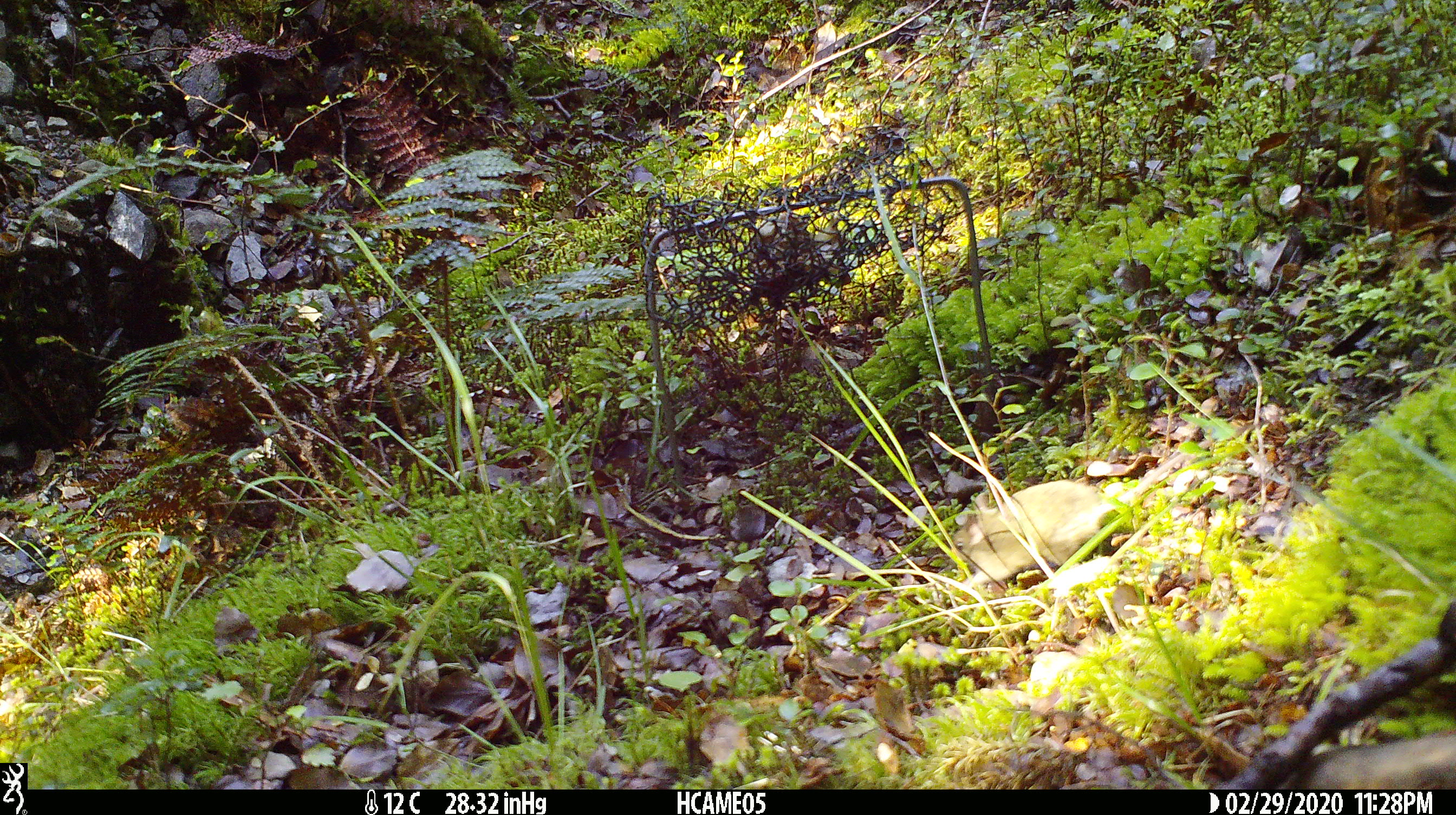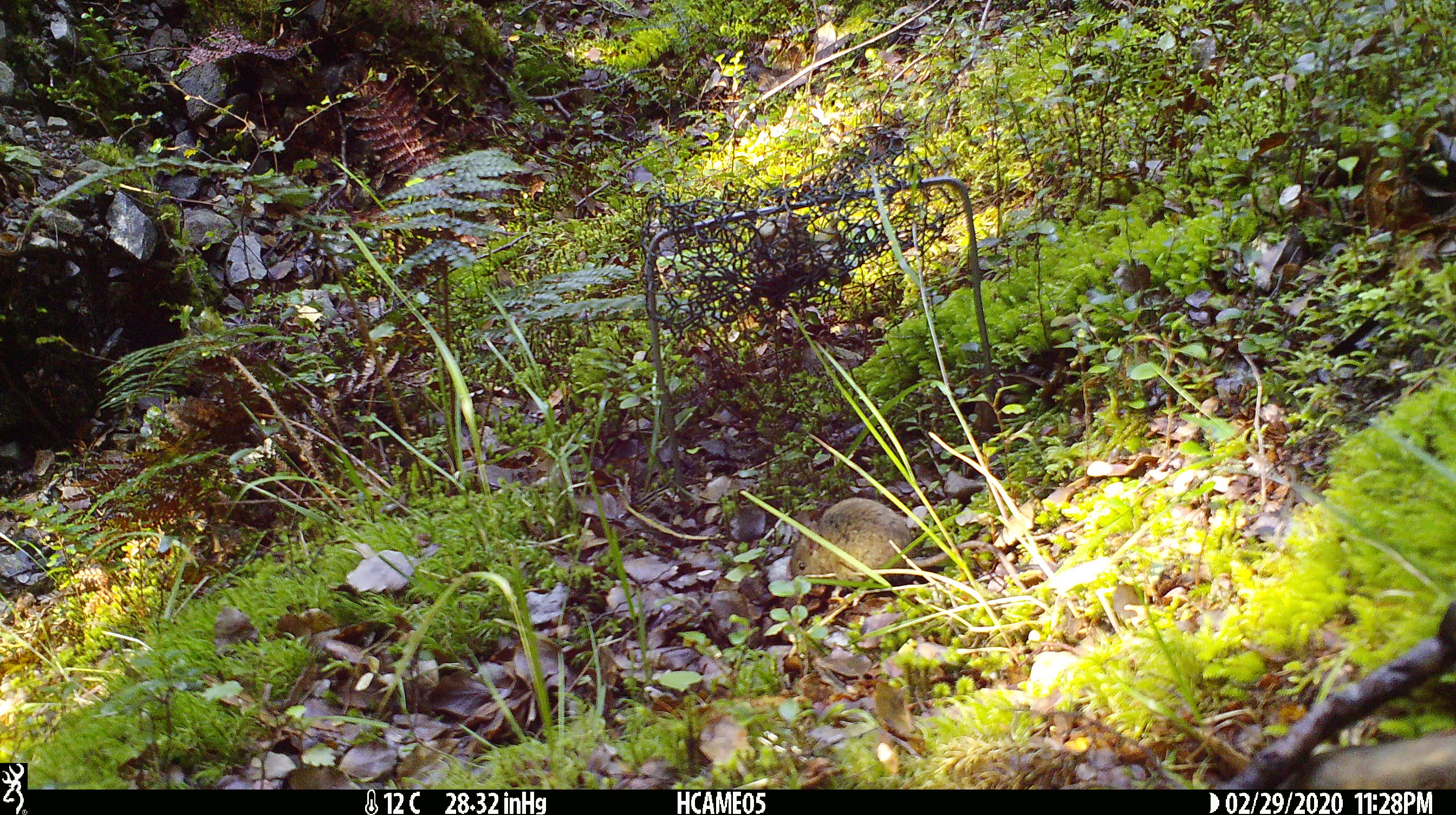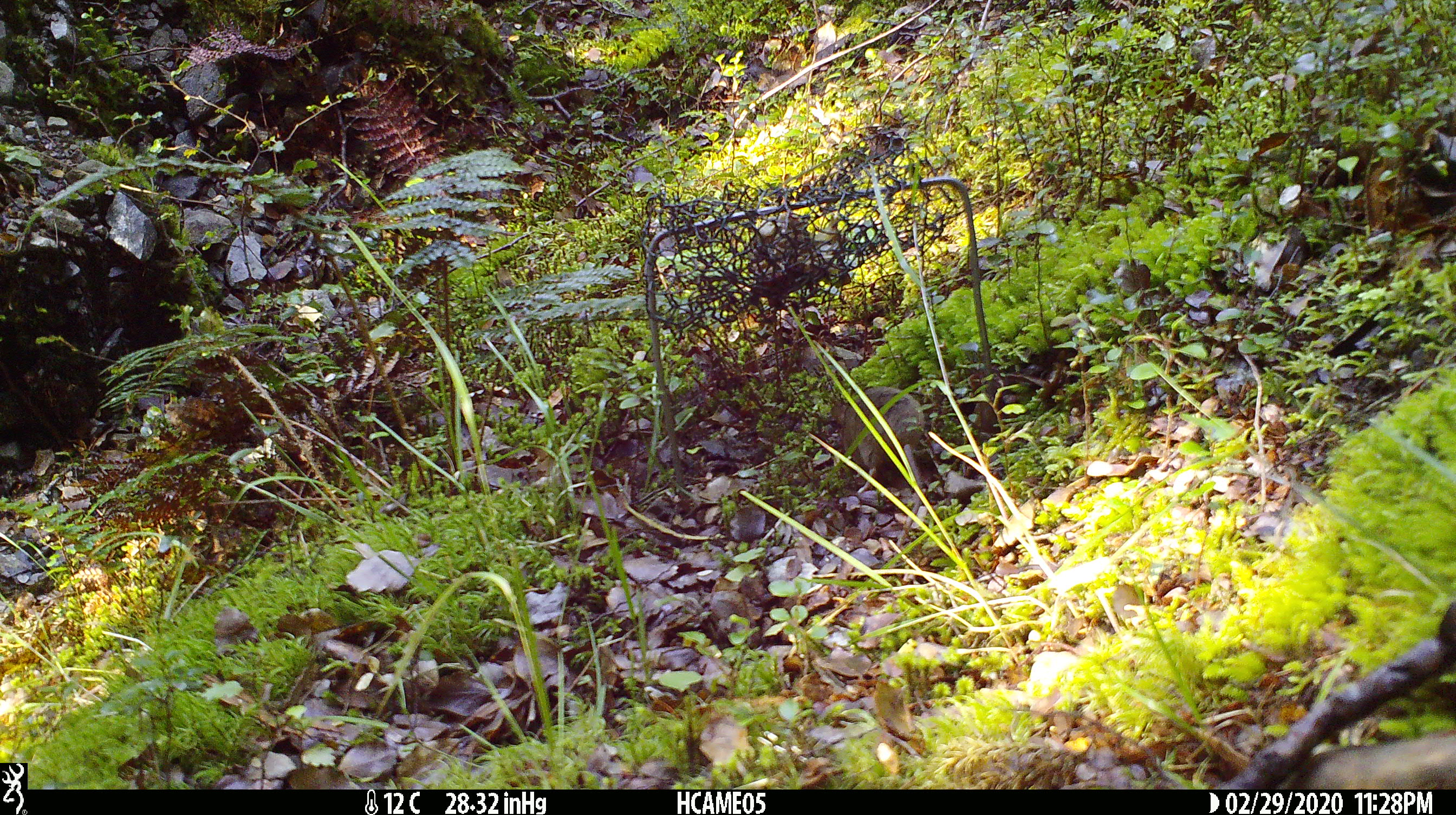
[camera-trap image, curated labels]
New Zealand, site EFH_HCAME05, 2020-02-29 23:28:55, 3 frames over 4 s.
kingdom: Animalia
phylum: Chordata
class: Mammalia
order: Rodentia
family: Muridae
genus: Mus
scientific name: Mus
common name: mouse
Mouse (Mus).